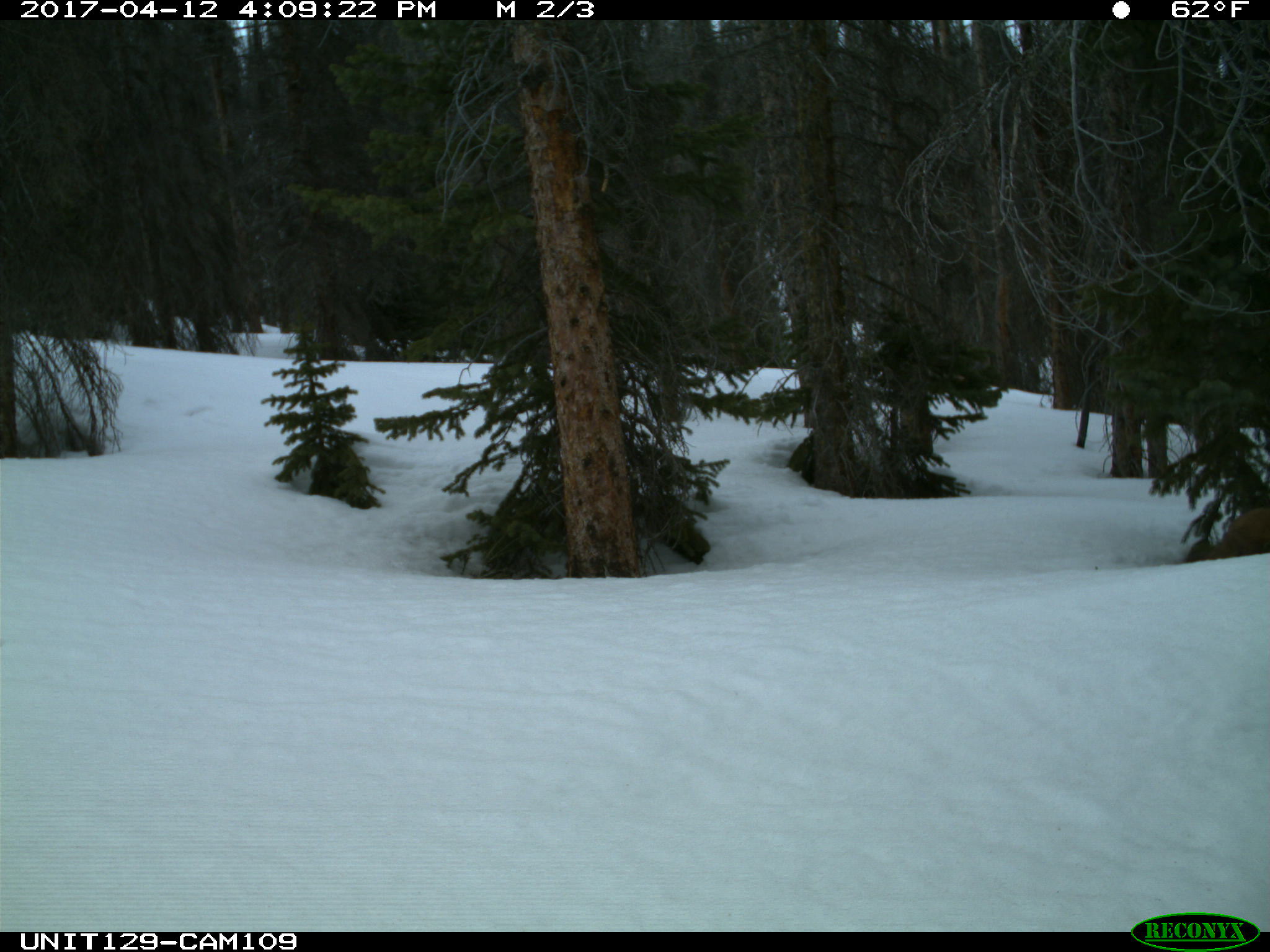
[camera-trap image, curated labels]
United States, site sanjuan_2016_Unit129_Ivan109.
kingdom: Animalia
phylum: Chordata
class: Mammalia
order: Carnivora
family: Mustelidae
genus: Martes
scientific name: Martes americana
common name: american marten